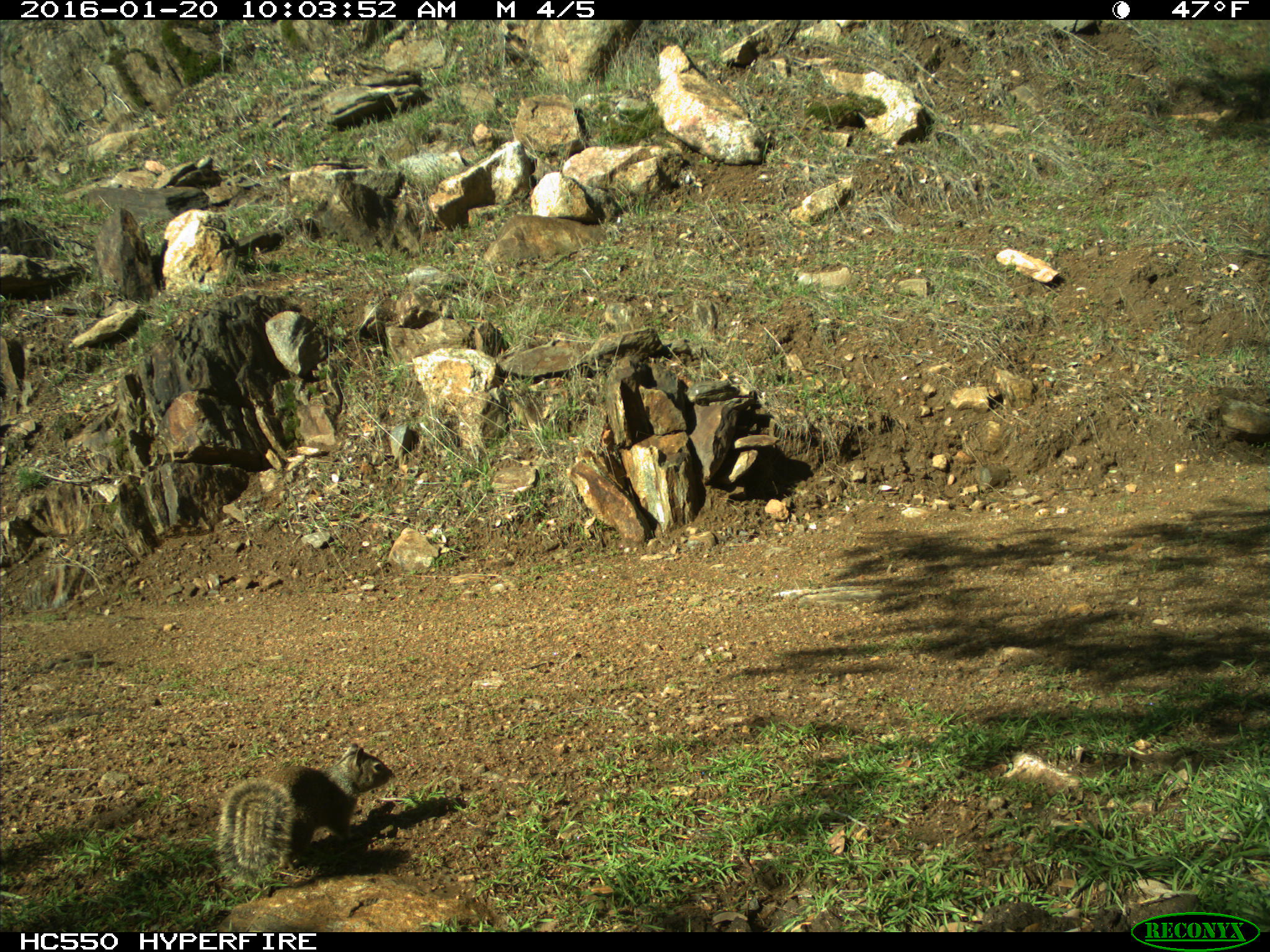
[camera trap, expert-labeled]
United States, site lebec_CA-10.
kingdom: Animalia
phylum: Chordata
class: Mammalia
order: Rodentia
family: Sciuridae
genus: Otospermophilus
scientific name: Otospermophilus beecheyi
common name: california ground squirrel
Otospermophilus beecheyi (california ground squirrel).